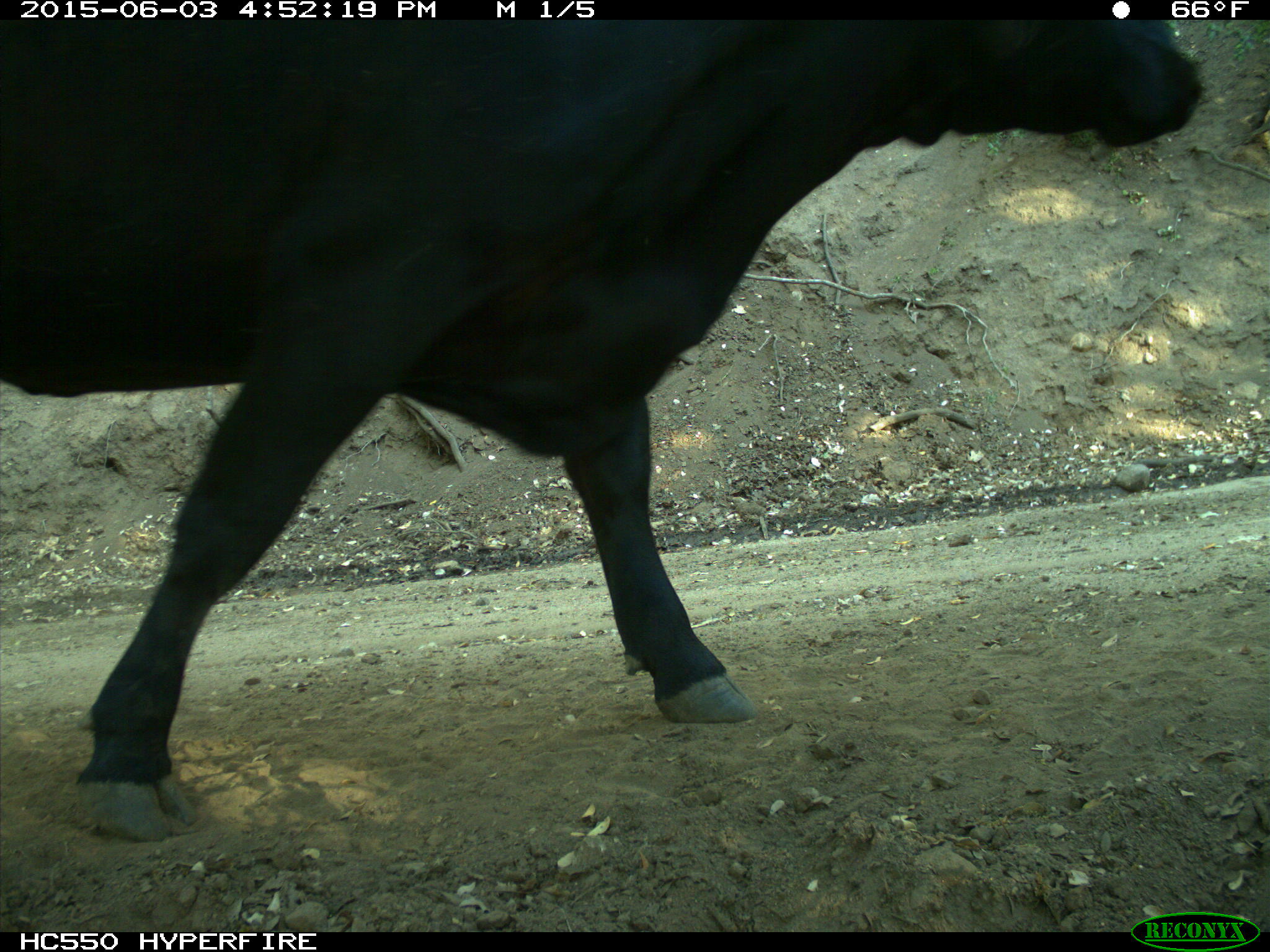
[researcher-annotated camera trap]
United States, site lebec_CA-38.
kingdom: Animalia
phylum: Chordata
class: Mammalia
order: Artiodactyla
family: Bovidae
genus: Bos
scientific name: Bos taurus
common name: domestic cow